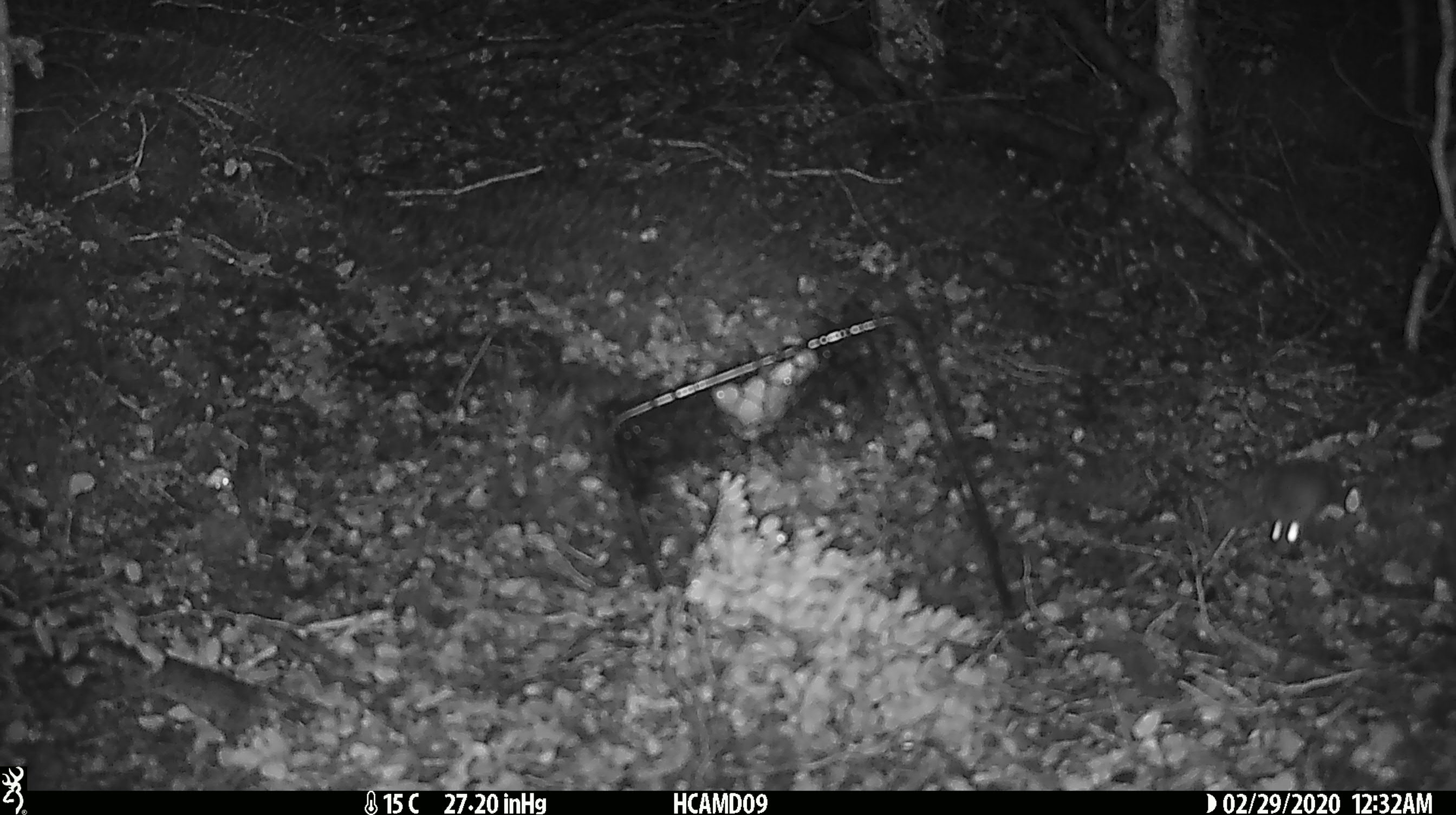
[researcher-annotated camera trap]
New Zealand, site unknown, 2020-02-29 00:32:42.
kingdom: Animalia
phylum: Chordata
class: Mammalia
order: Rodentia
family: Muridae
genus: Mus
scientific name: Mus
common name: mouse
Mouse (Mus).